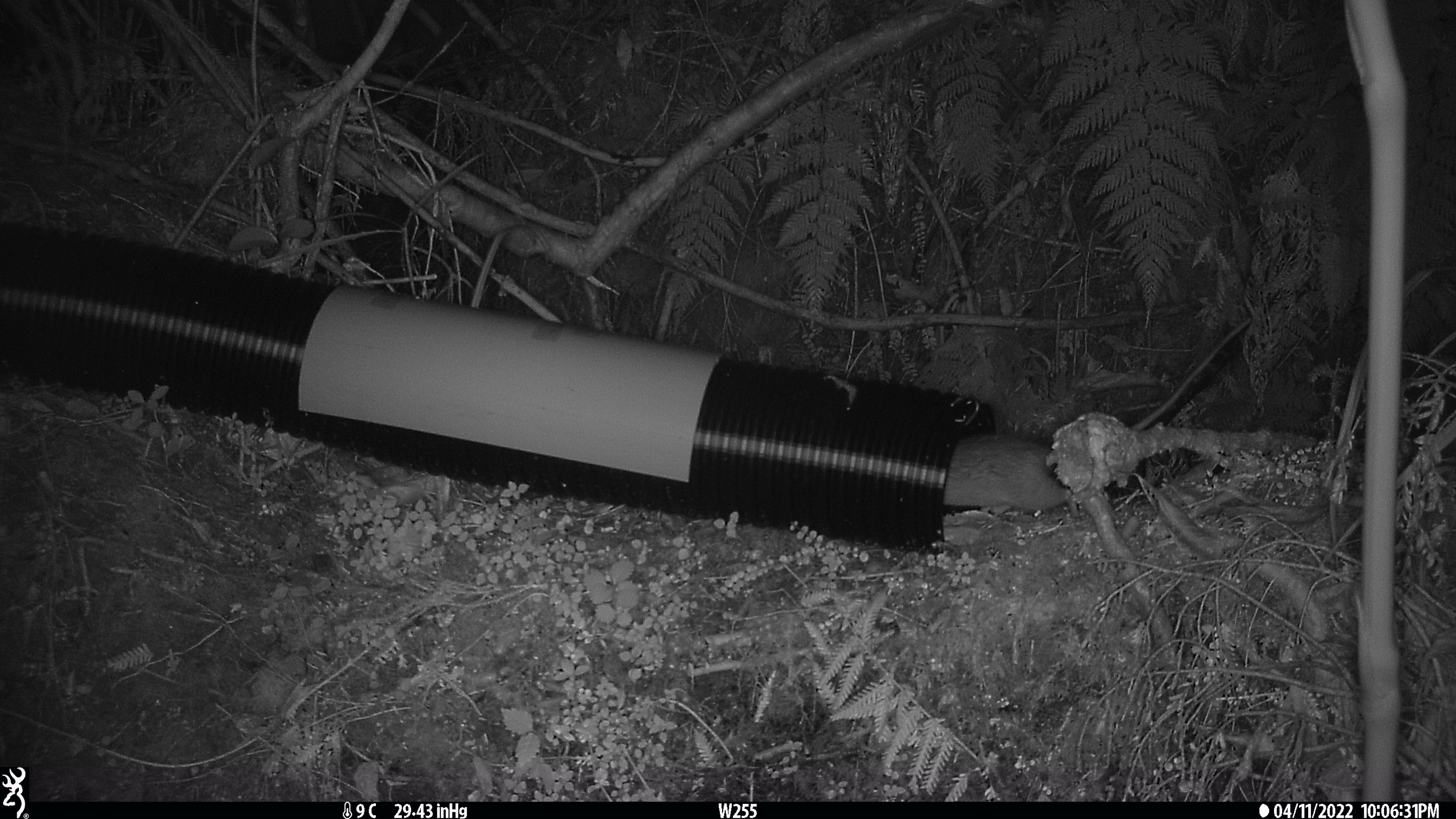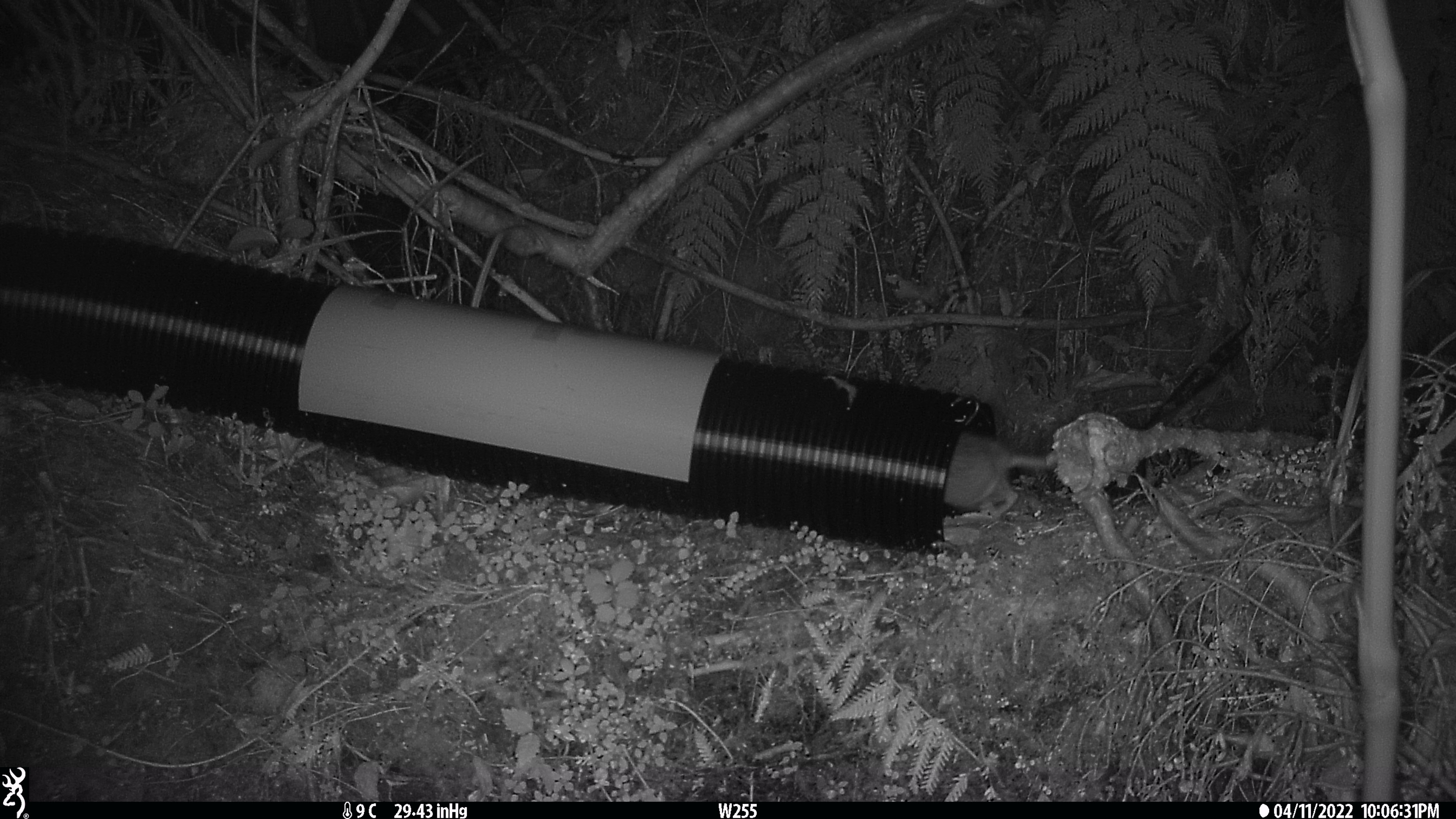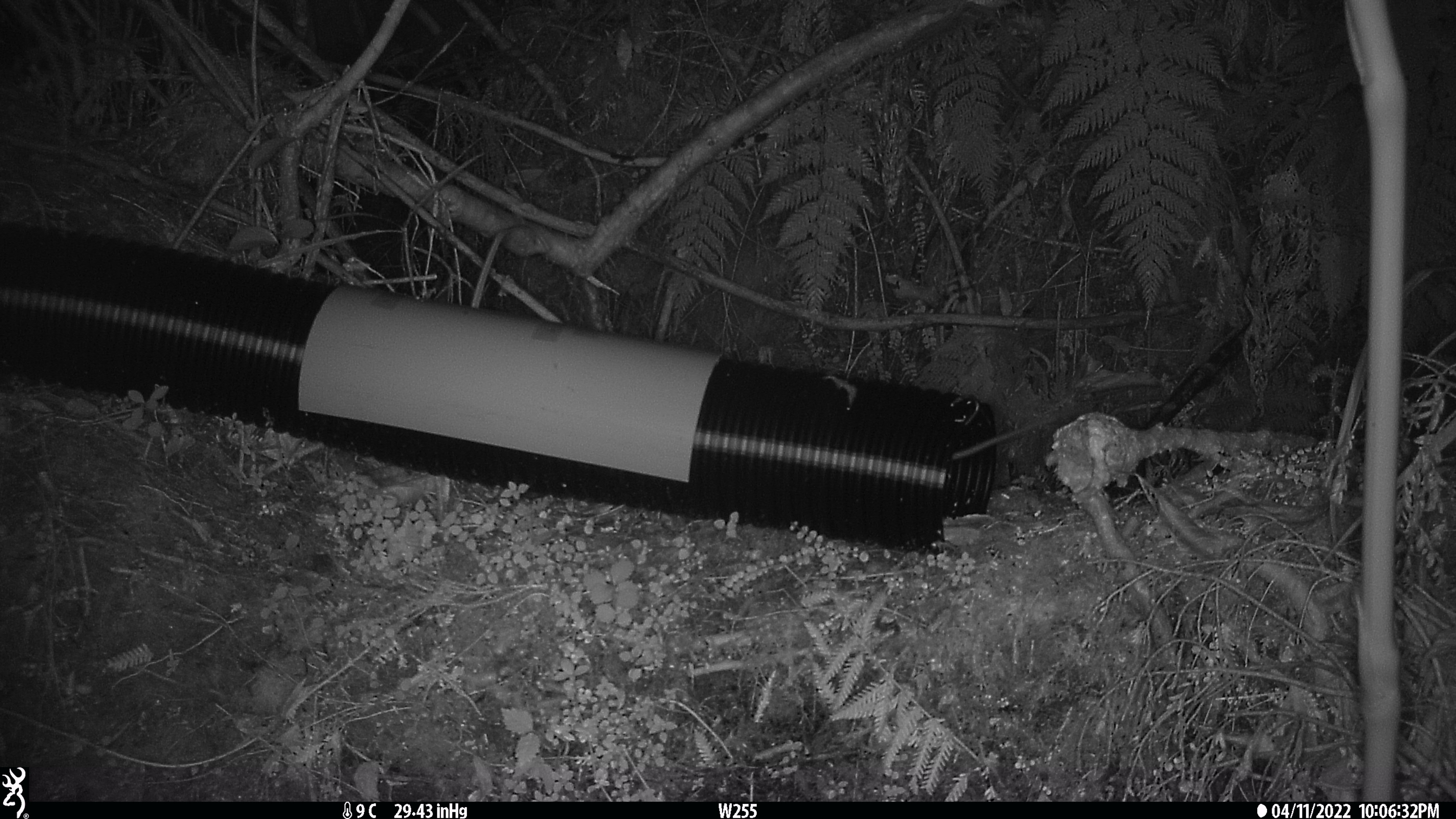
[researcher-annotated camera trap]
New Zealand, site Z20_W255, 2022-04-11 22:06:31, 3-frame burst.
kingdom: Animalia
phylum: Chordata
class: Mammalia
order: Rodentia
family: Muridae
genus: Rattus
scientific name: Rattus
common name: rat